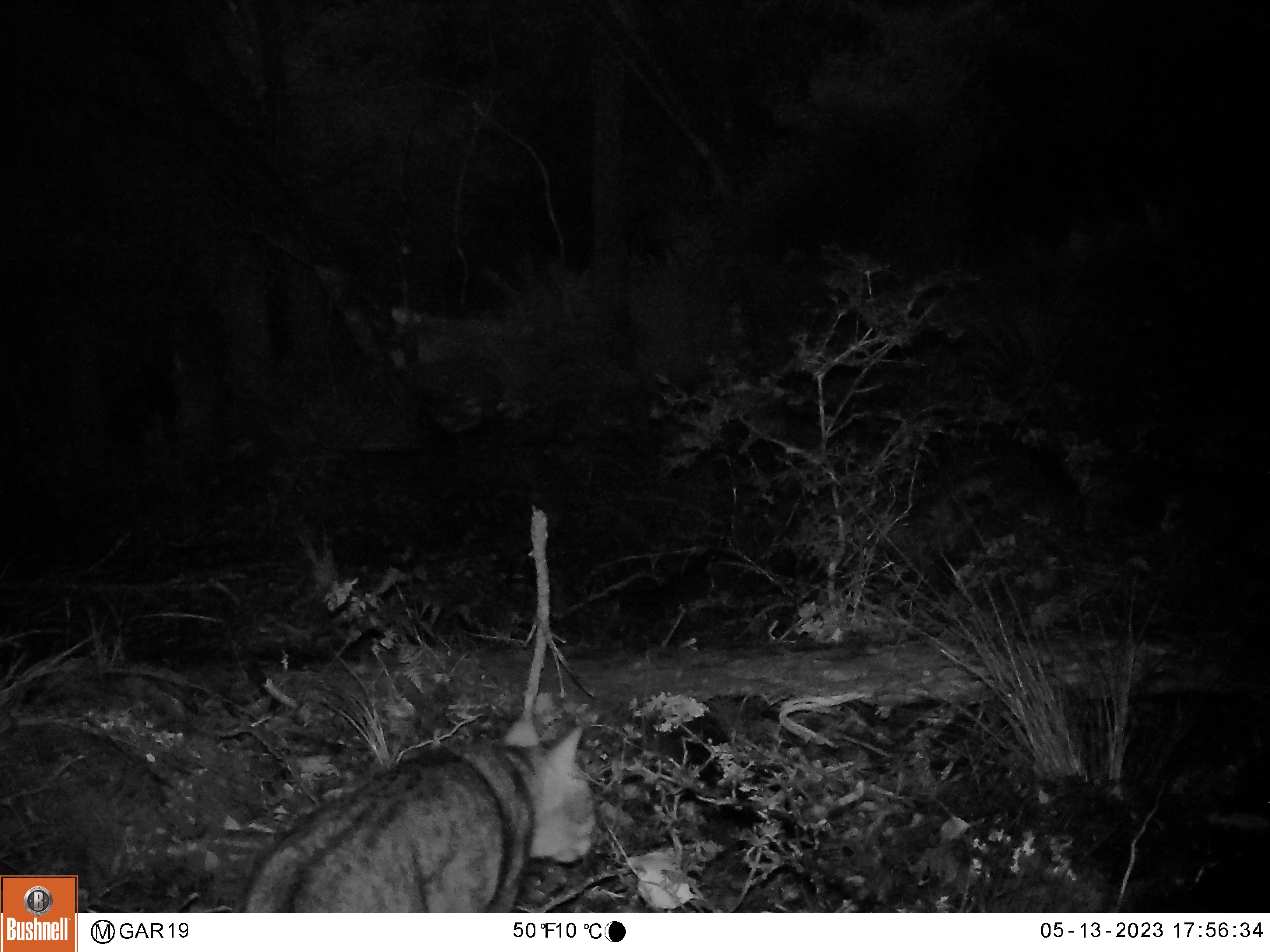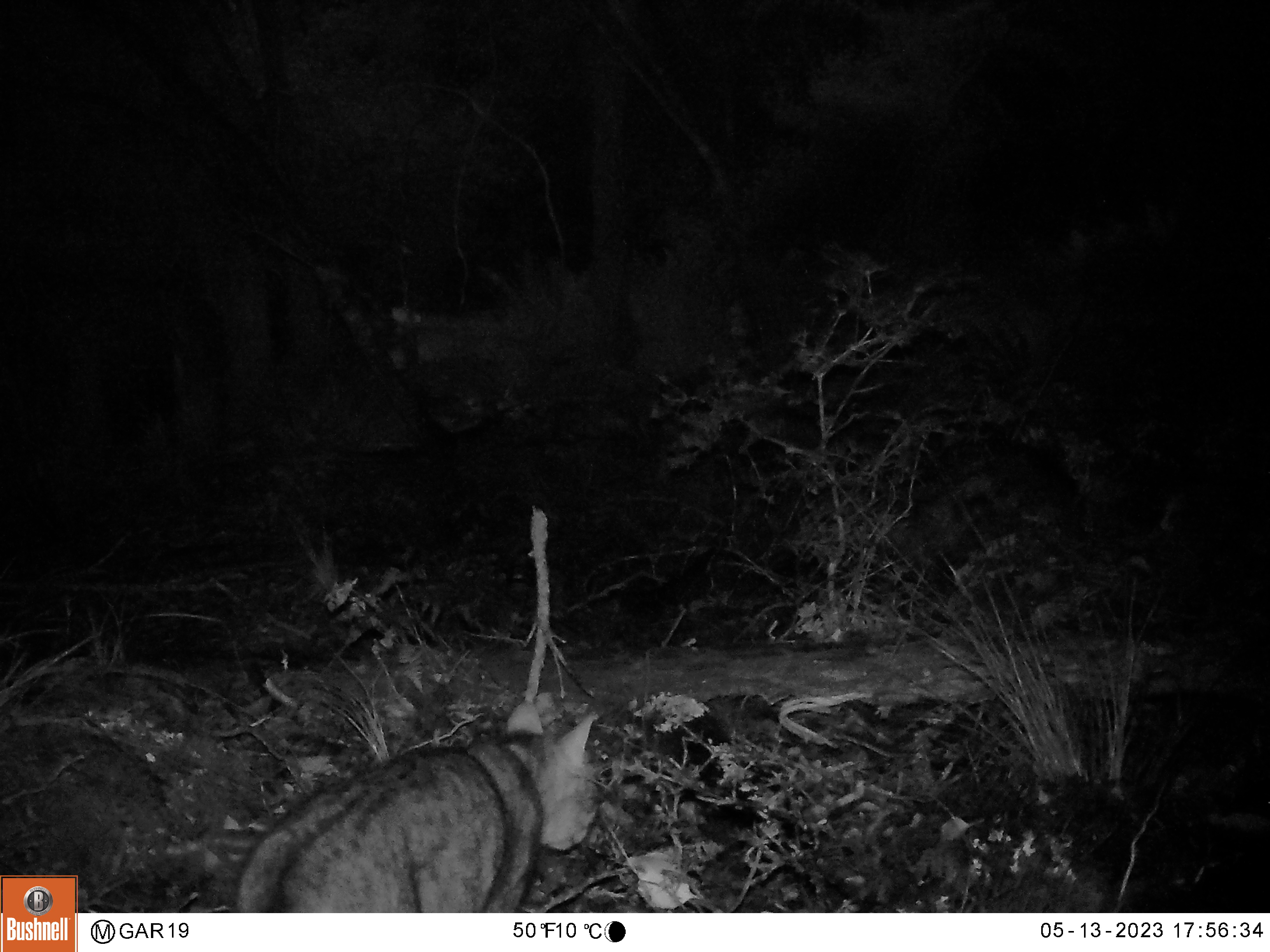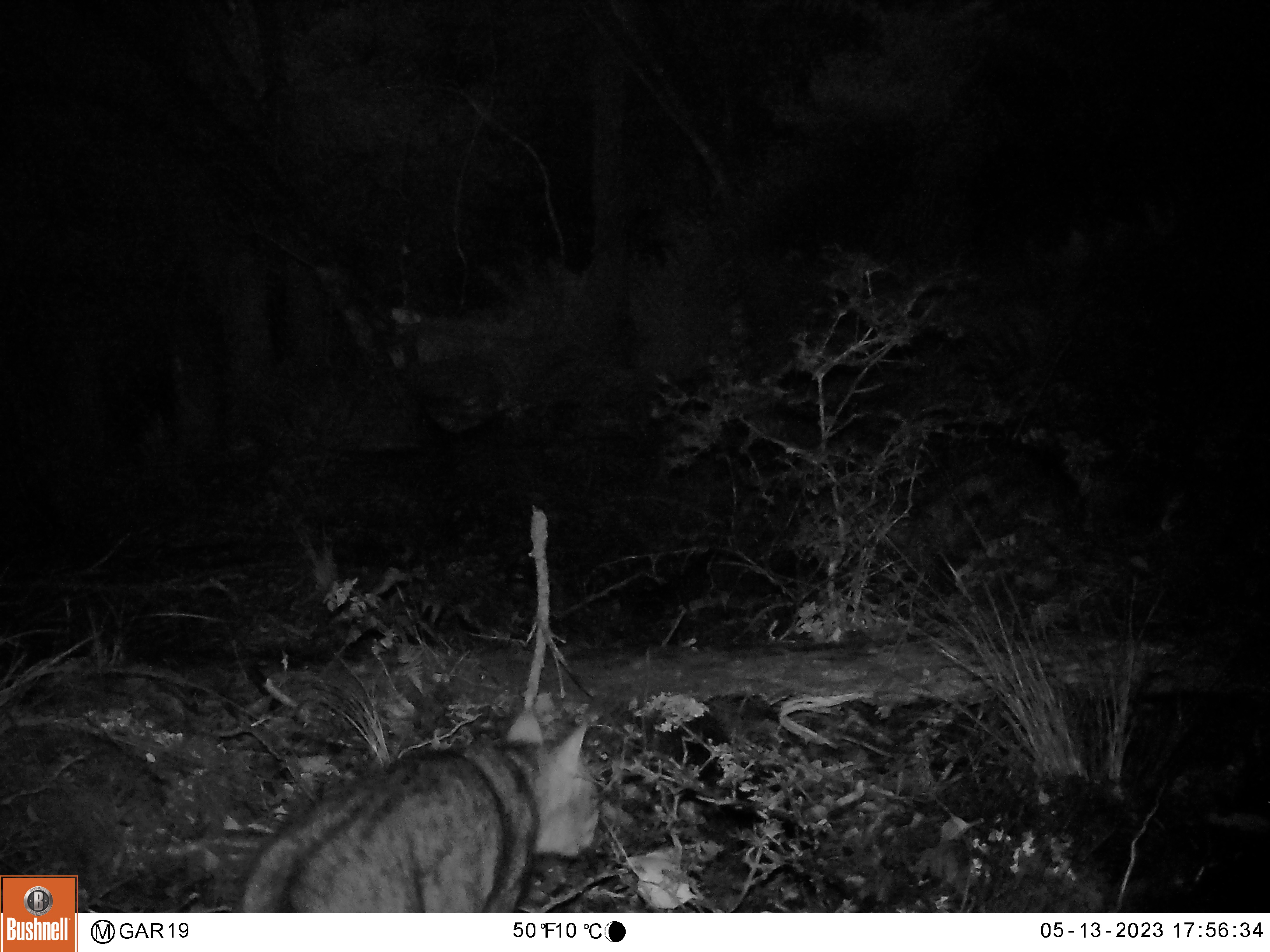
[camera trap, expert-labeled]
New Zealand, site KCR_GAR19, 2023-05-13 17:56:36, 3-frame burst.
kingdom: Animalia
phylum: Chordata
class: Mammalia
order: Carnivora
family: Felidae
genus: Felis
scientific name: Felis catus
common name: domestic cat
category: cat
Cat (domestic cat) (Felis catus).